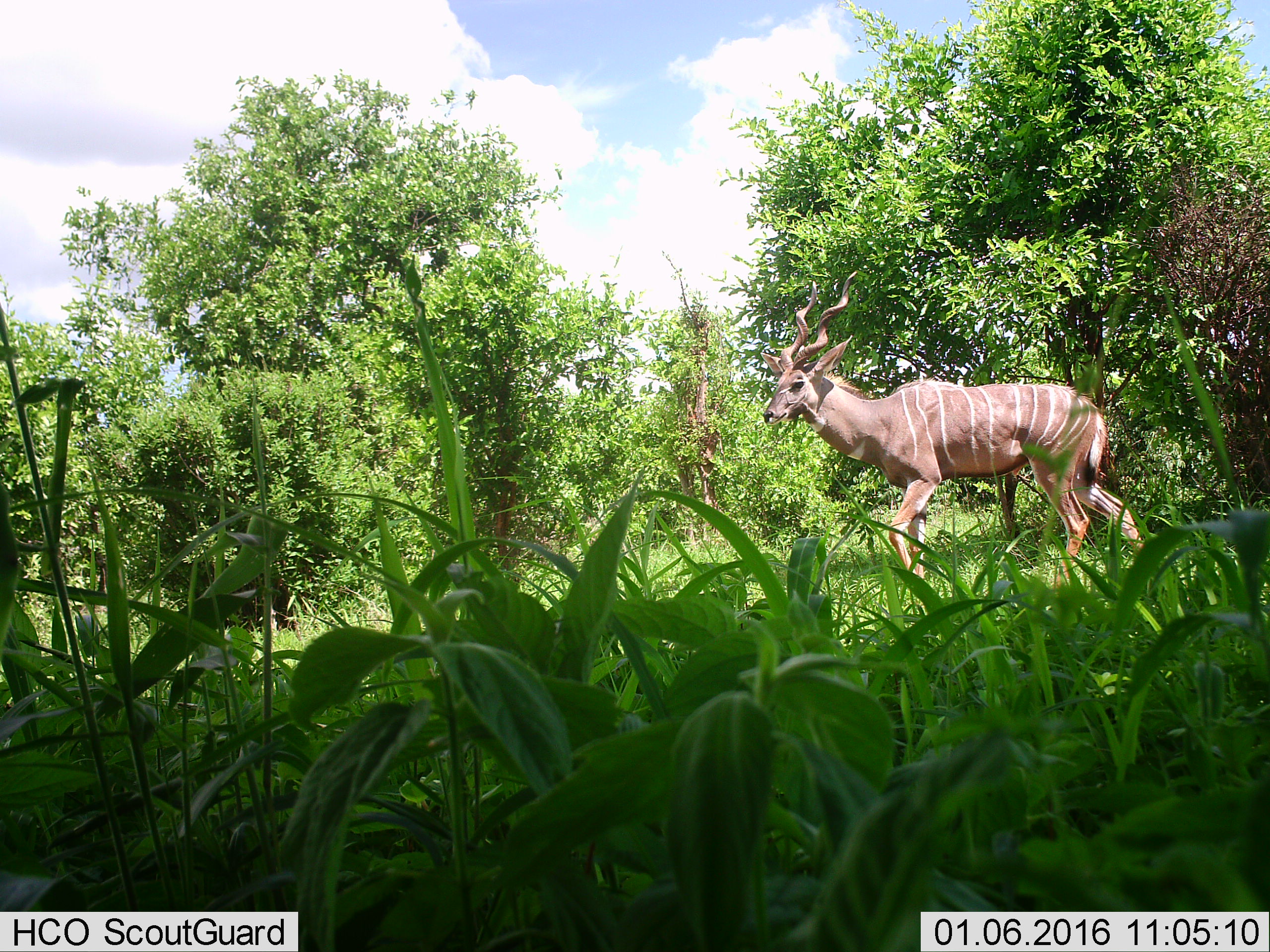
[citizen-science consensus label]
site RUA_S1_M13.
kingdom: Animalia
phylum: Chordata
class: Mammalia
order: Artiodactyla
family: Bovidae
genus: Tragelaphus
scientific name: Tragelaphus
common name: kudu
Kudu (Tragelaphus), count 1. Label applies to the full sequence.